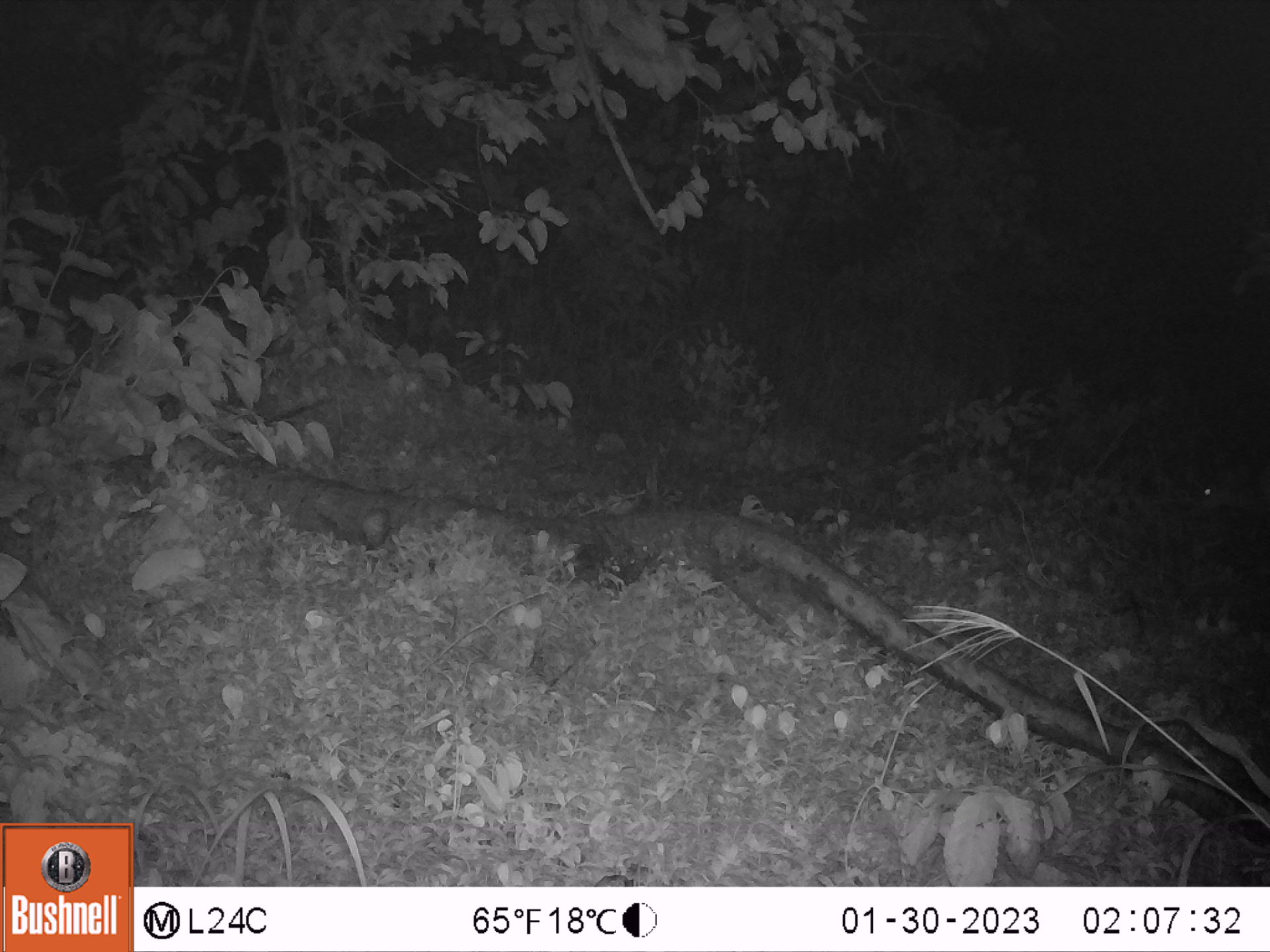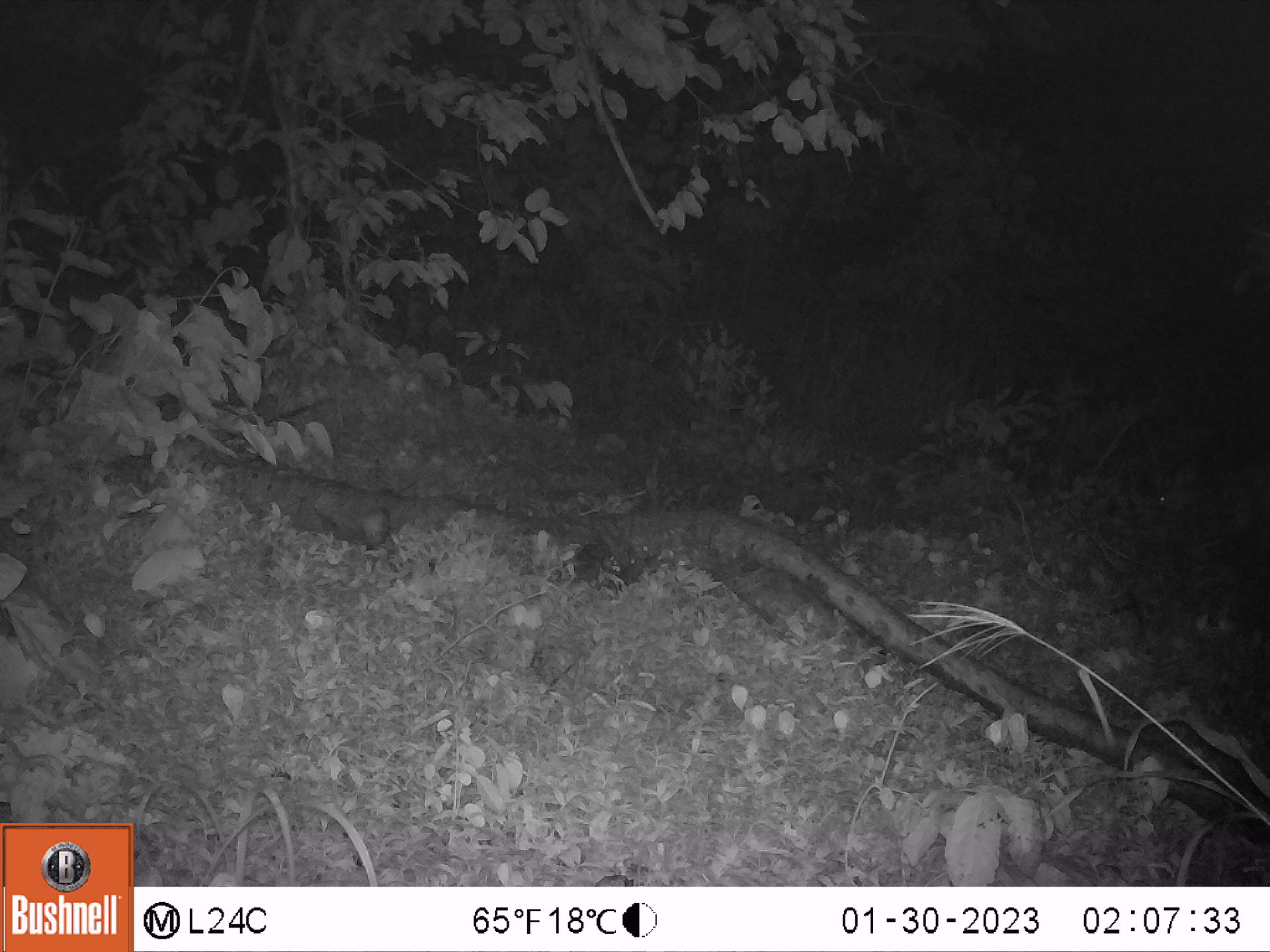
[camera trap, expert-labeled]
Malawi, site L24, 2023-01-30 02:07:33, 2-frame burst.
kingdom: Animalia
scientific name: Animalia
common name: other animal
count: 1